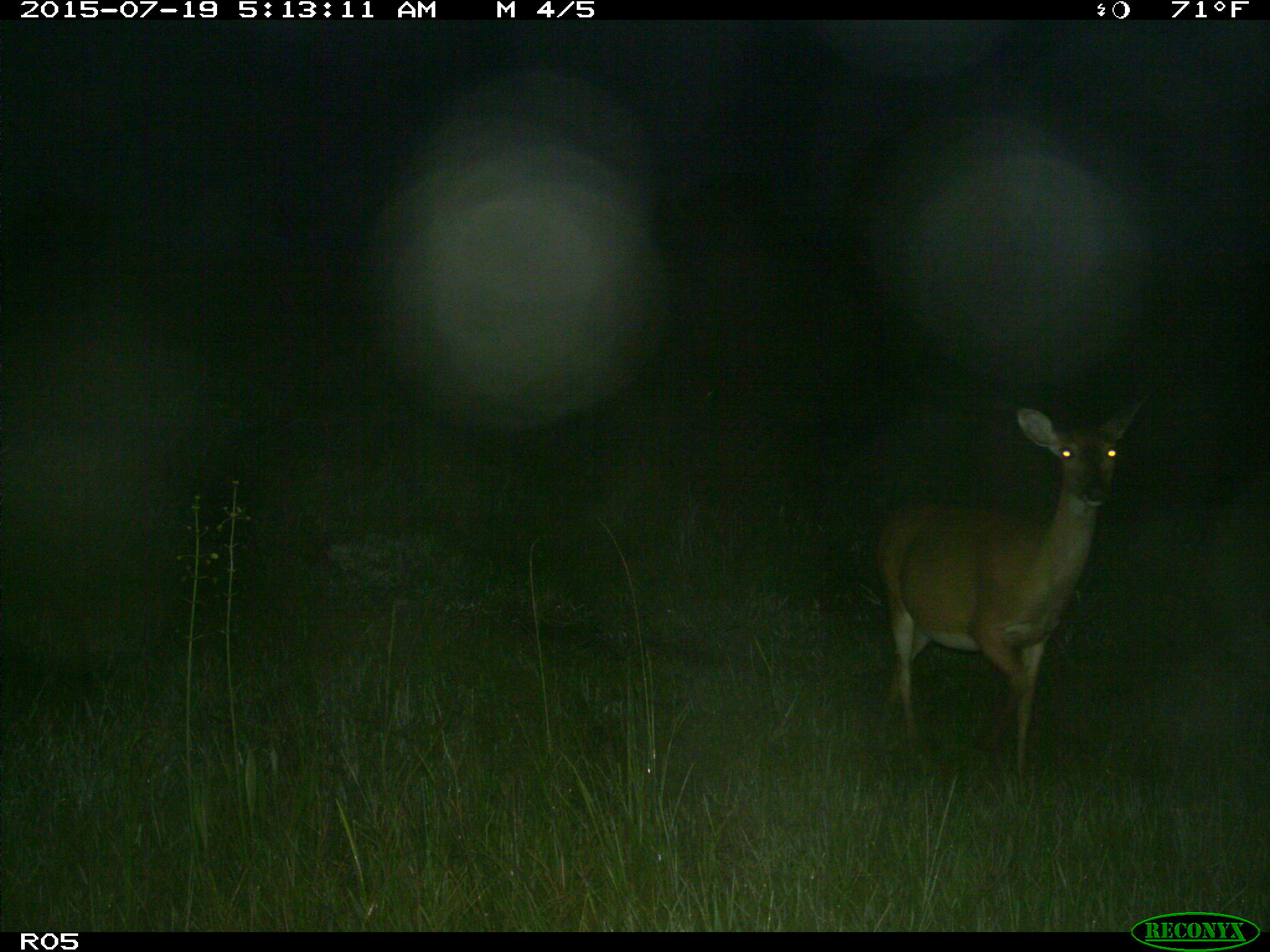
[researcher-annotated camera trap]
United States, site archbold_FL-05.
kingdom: Animalia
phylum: Chordata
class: Mammalia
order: Artiodactyla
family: Cervidae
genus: Odocoileus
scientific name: Odocoileus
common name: deer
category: unidentified deer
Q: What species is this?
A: Unidentified deer (deer) (Odocoileus).